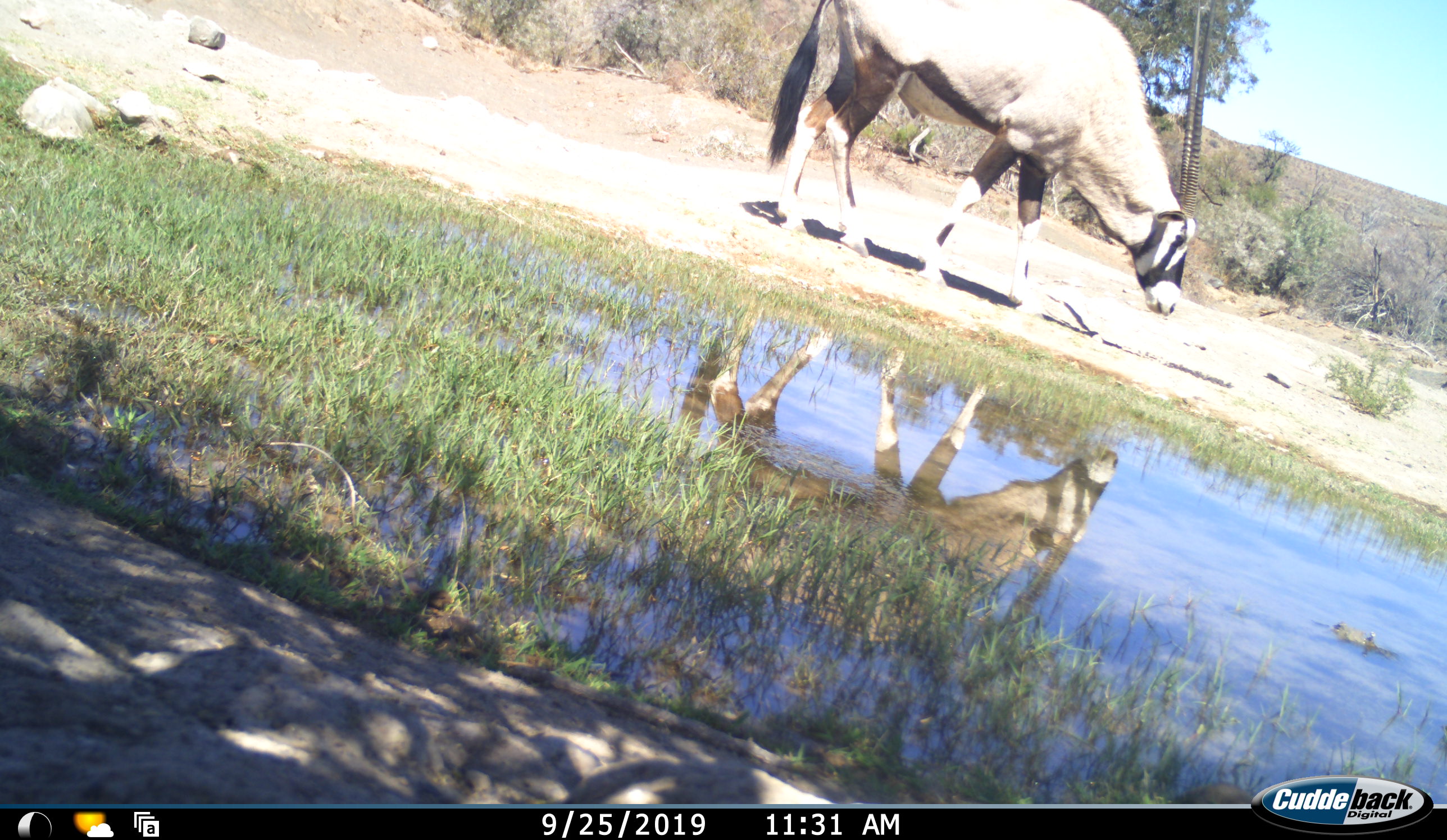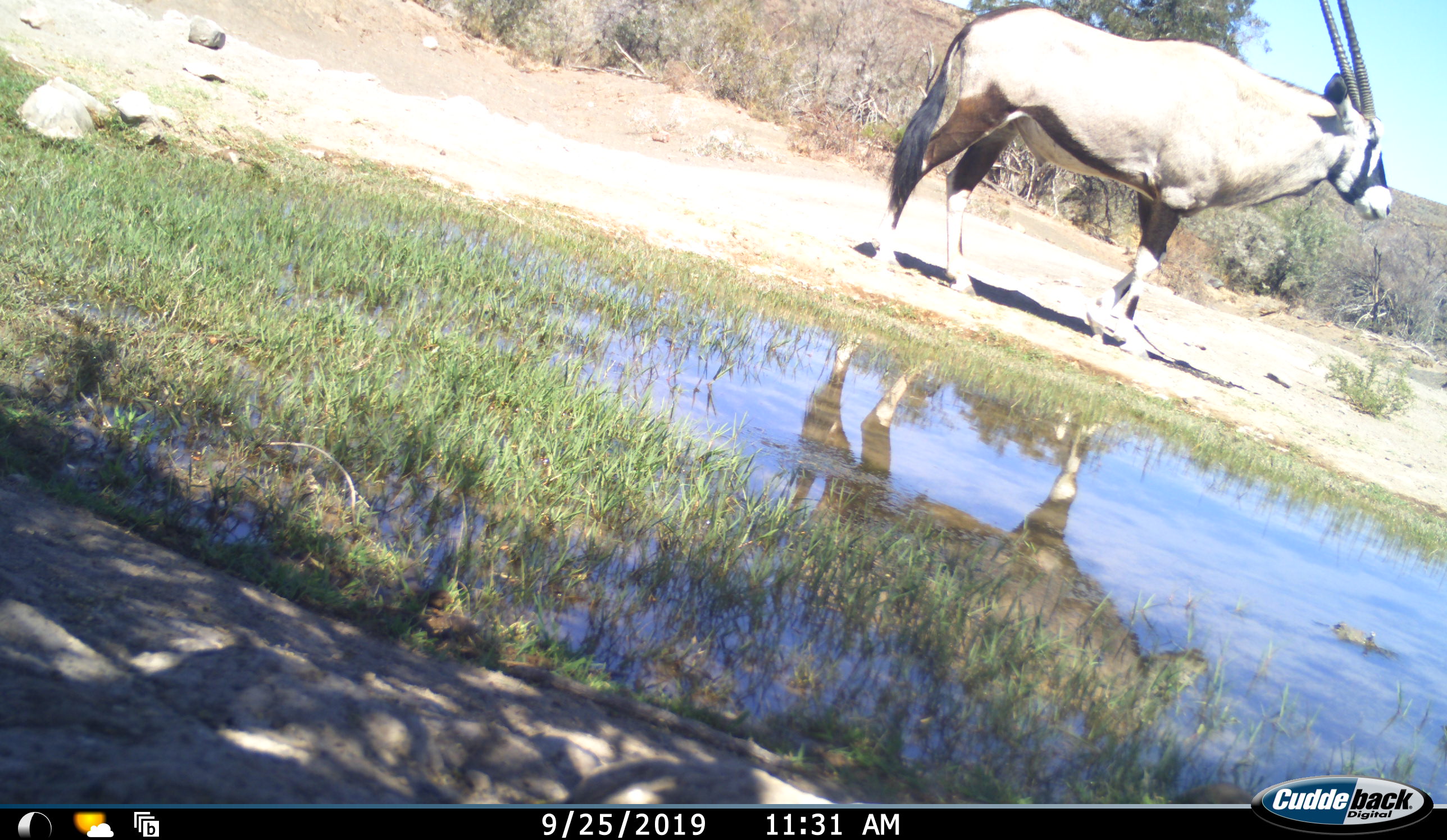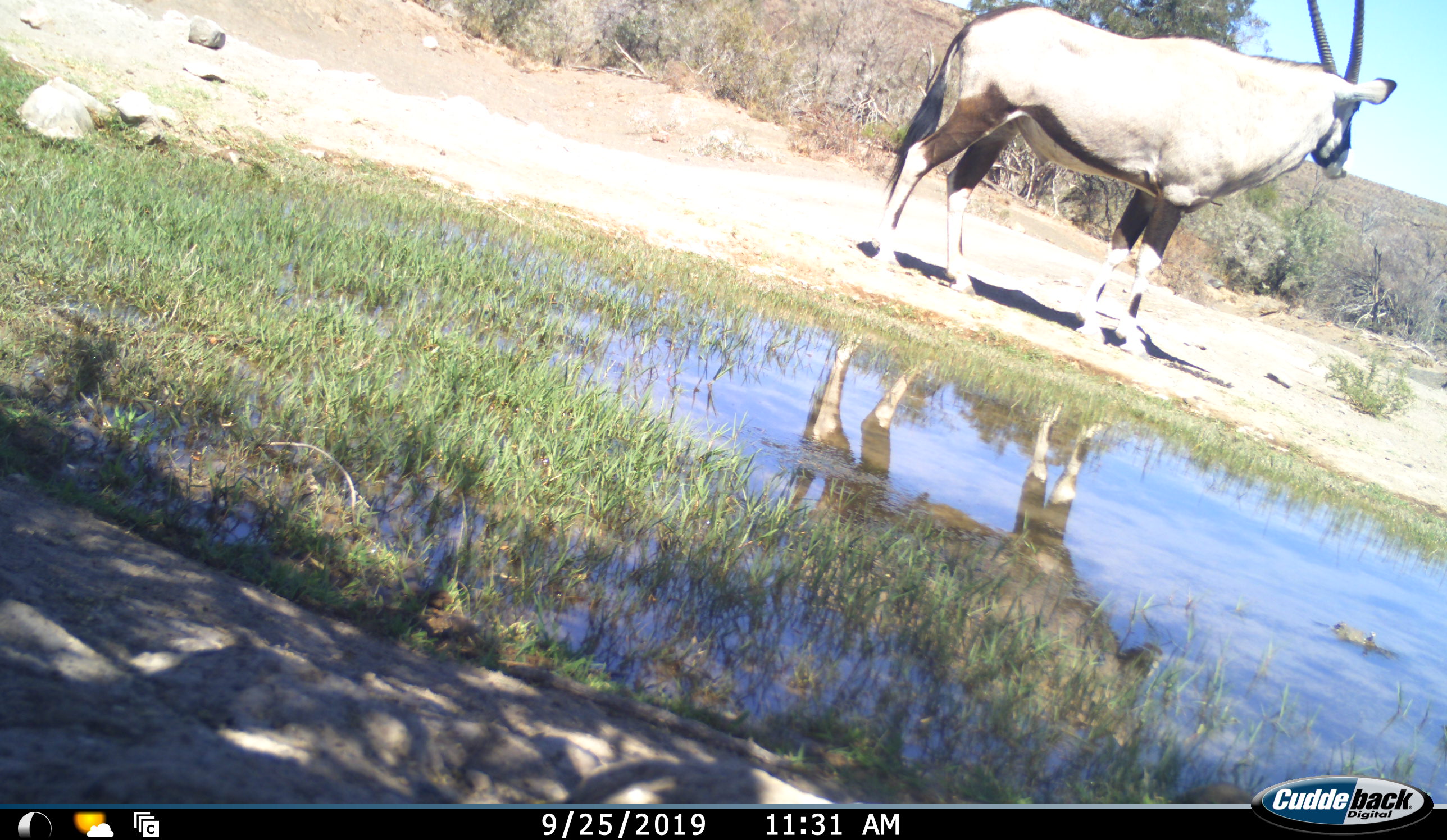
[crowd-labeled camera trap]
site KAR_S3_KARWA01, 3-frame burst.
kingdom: Animalia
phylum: Chordata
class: Mammalia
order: Artiodactyla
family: Bovidae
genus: Oryx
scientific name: Oryx gazella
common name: gemsbok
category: oryx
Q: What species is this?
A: Oryx (gemsbok) (Oryx gazella).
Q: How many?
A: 1.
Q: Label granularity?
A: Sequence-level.